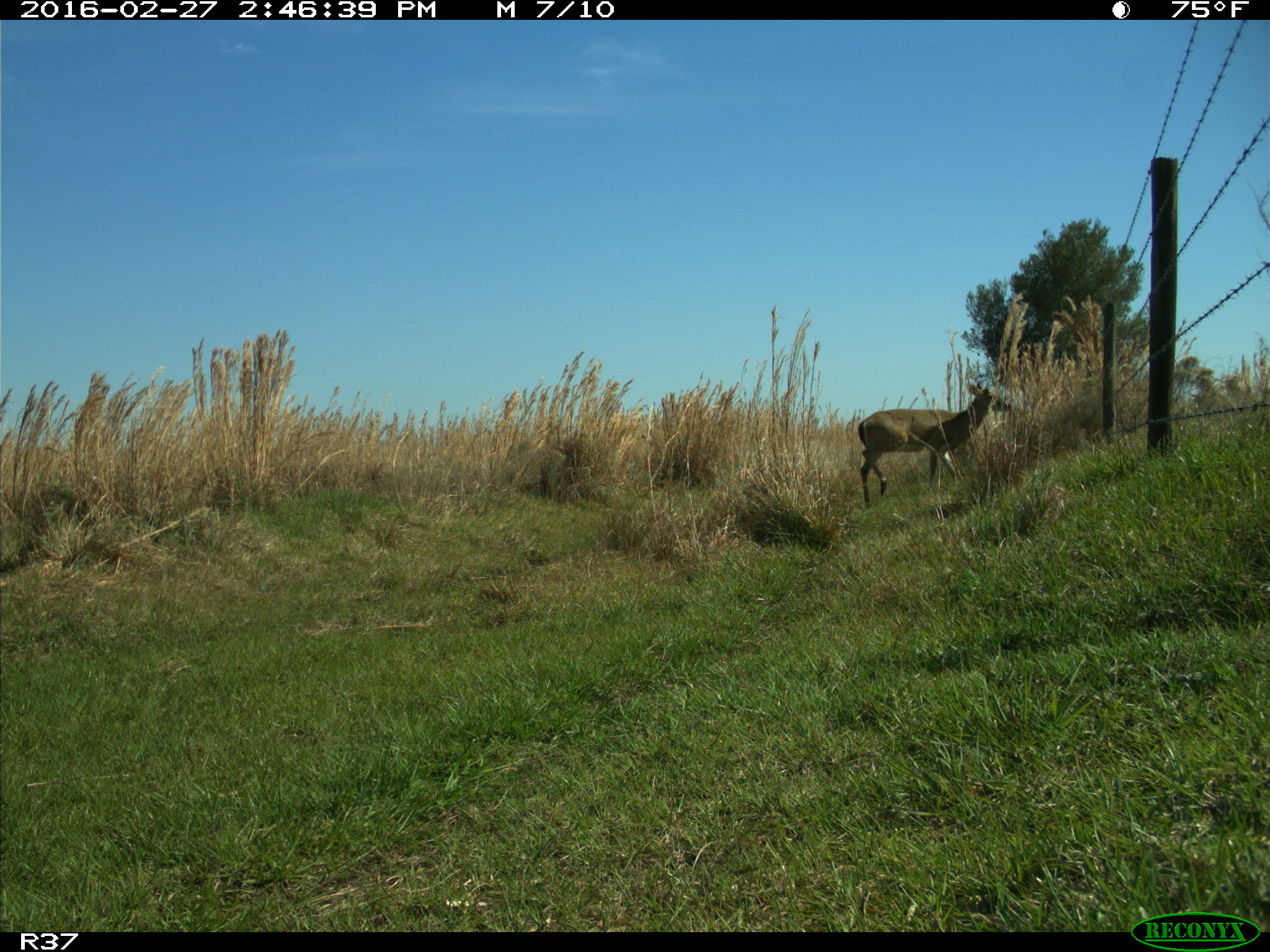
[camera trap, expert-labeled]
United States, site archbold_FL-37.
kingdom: Animalia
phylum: Chordata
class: Mammalia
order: Artiodactyla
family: Cervidae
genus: Odocoileus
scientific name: Odocoileus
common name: deer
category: unidentified deer